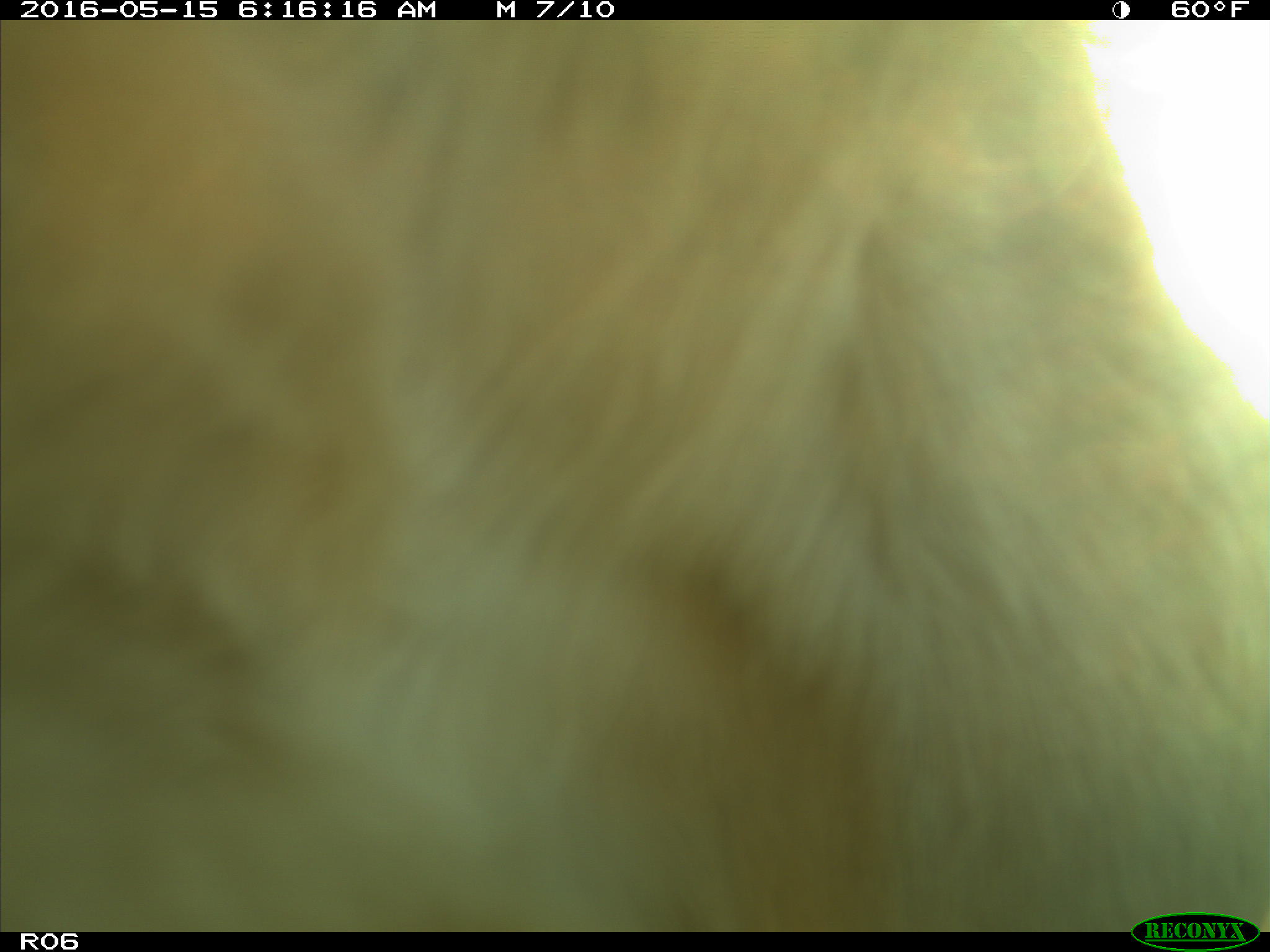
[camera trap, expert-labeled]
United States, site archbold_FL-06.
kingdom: Animalia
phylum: Chordata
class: Mammalia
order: Artiodactyla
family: Bovidae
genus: Bos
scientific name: Bos taurus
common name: domestic cow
Bos taurus (domestic cow).